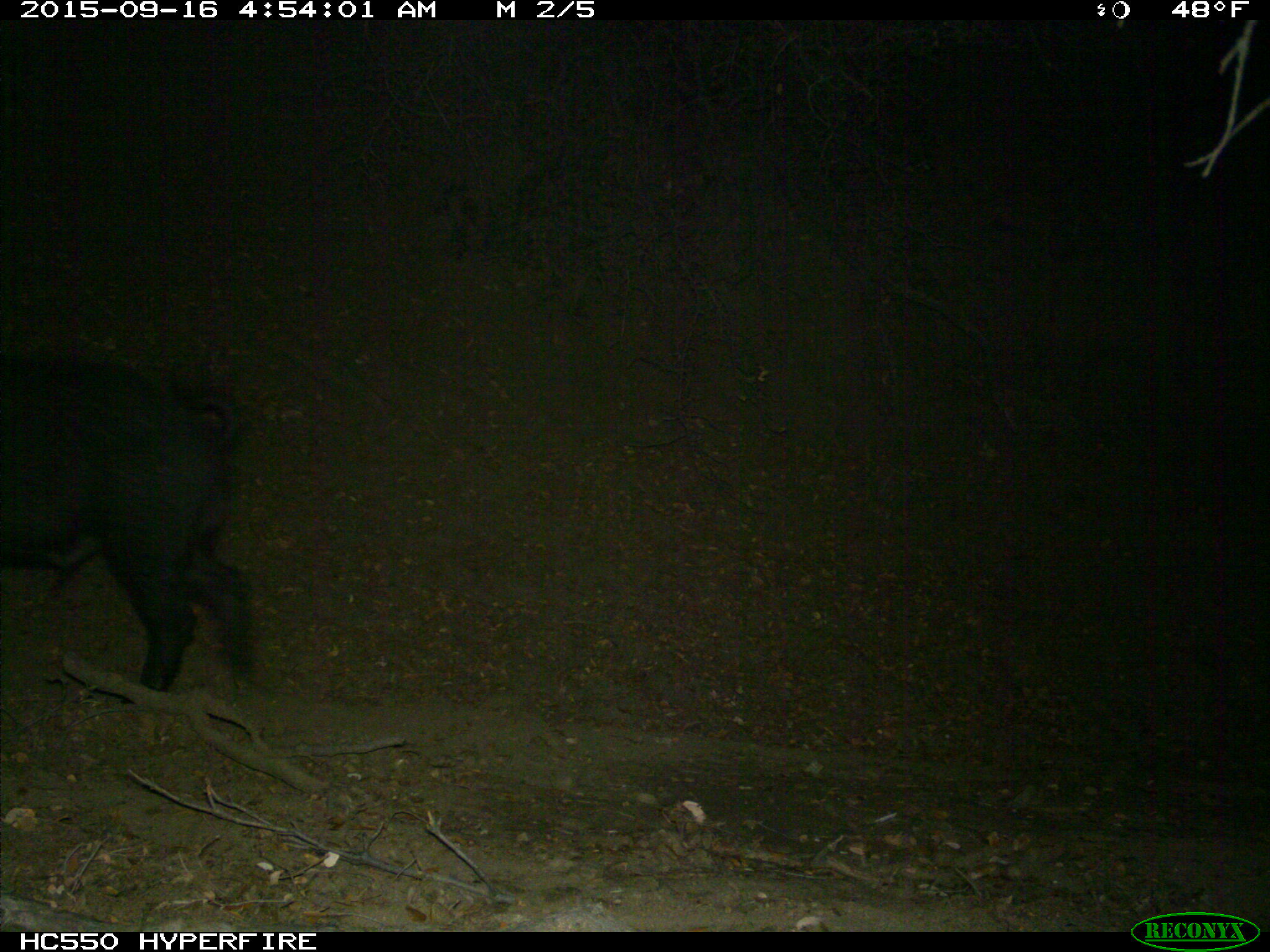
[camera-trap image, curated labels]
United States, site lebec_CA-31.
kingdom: Animalia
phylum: Chordata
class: Mammalia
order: Artiodactyla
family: Suidae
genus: Sus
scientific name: Sus scrofa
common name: wild boar